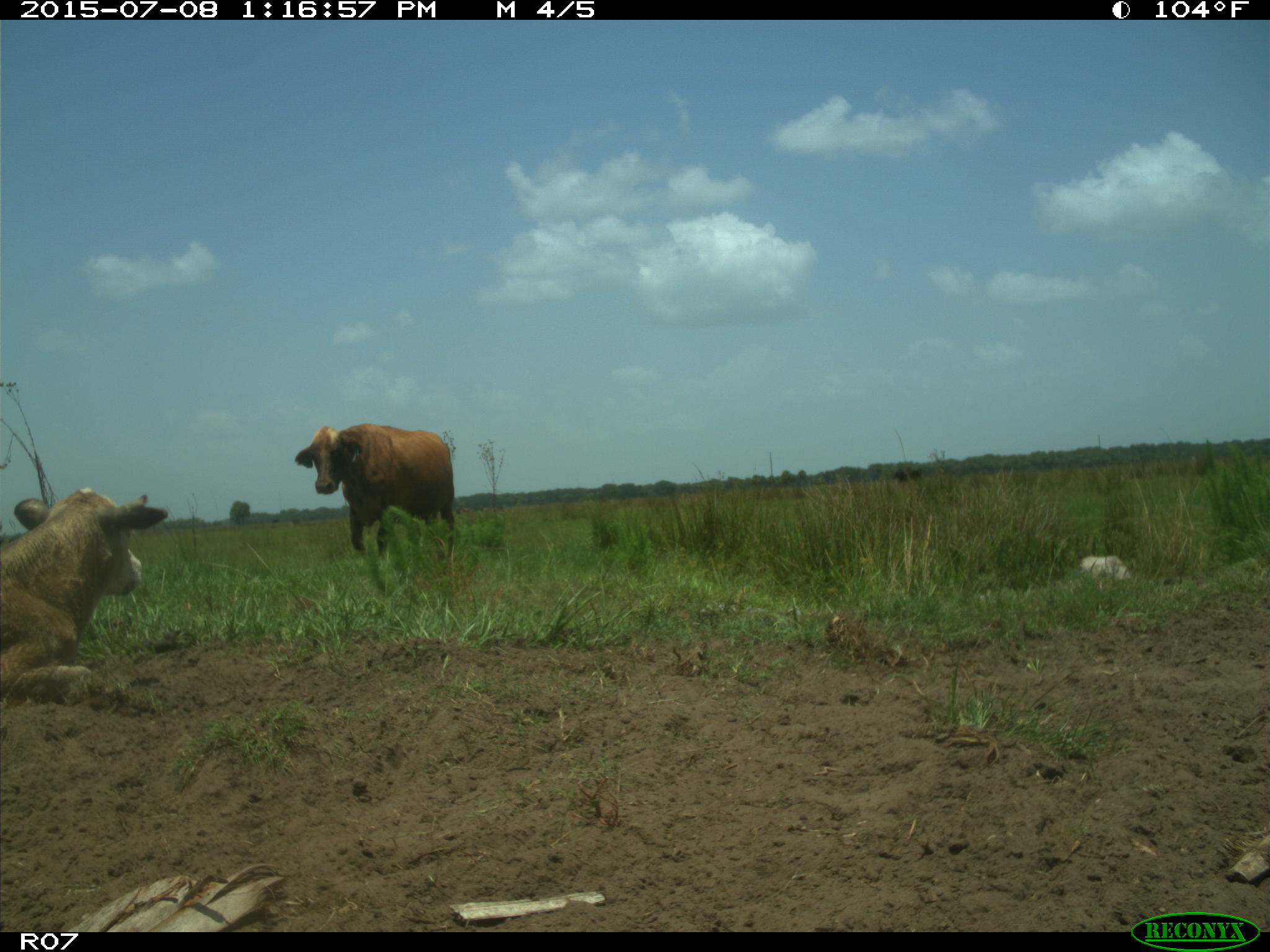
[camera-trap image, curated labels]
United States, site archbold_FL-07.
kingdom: Animalia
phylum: Chordata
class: Mammalia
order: Artiodactyla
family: Bovidae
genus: Bos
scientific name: Bos taurus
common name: domestic cow